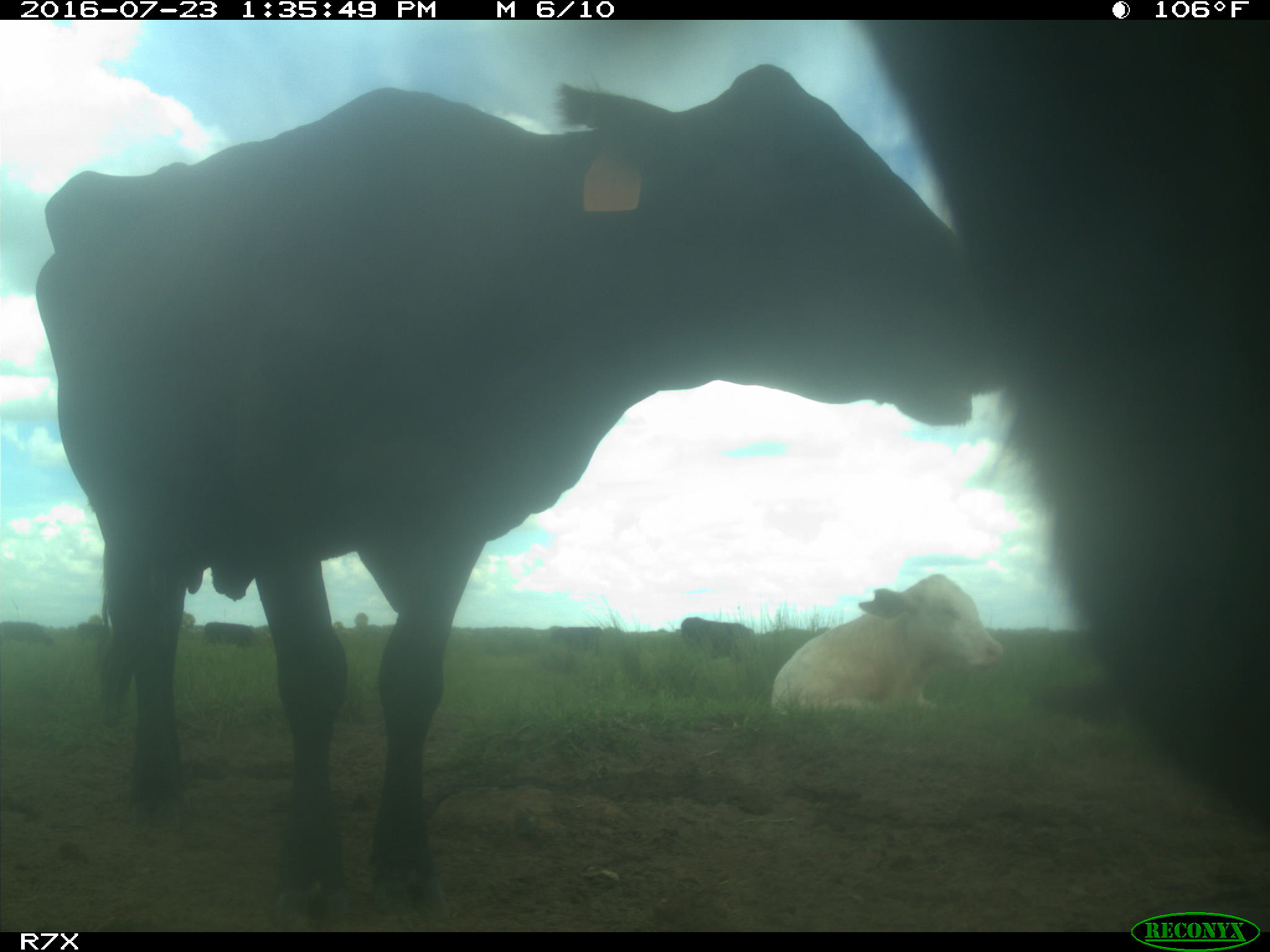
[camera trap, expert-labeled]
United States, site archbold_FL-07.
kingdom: Animalia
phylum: Chordata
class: Mammalia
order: Artiodactyla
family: Bovidae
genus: Bos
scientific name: Bos taurus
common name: domestic cow